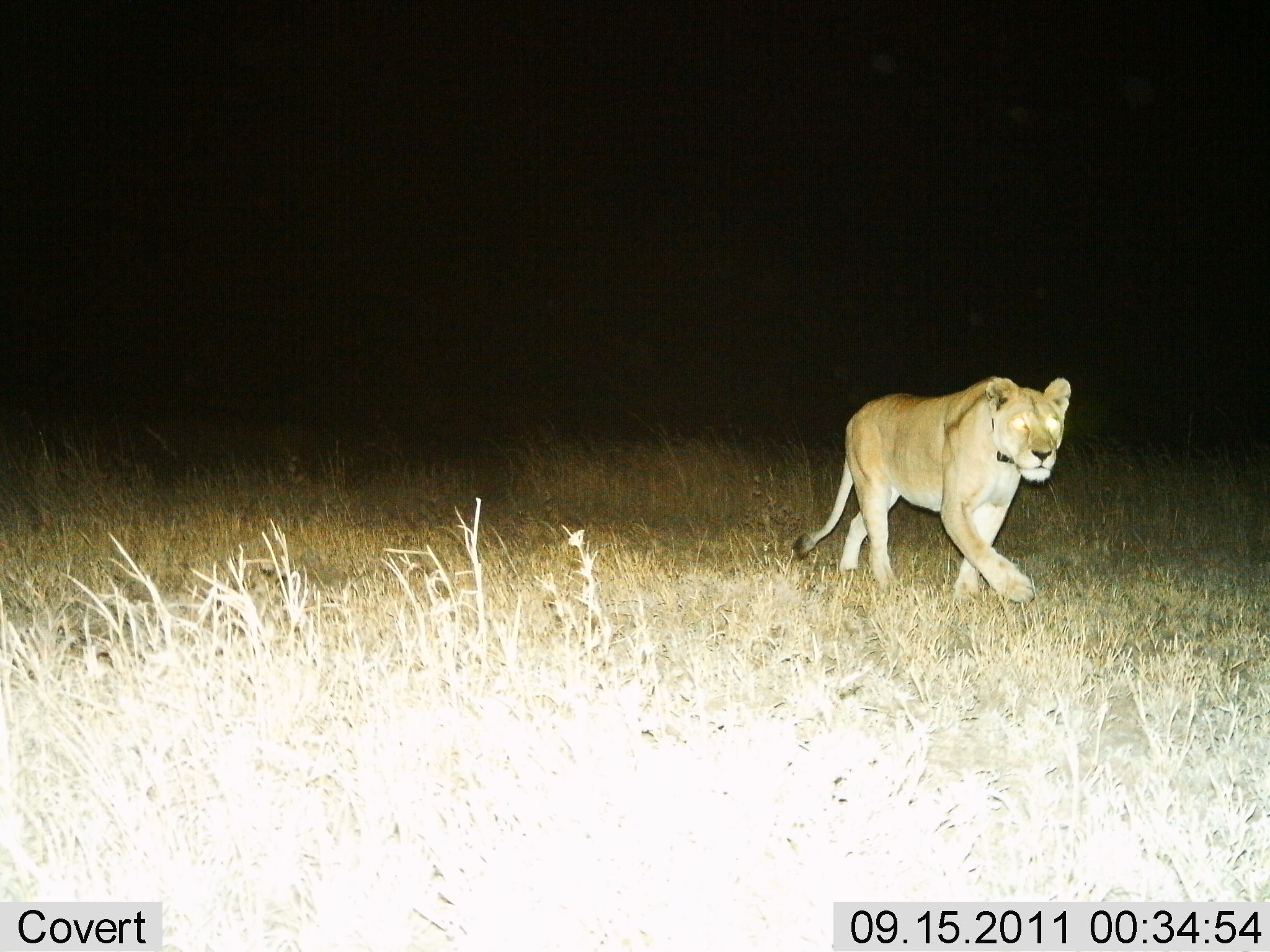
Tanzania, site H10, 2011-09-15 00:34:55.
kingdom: Animalia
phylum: Chordata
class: Mammalia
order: Carnivora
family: Felidae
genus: Panthera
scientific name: Panthera leo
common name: lion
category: lionfemale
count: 1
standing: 5%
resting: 0%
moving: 95%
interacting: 0%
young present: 0%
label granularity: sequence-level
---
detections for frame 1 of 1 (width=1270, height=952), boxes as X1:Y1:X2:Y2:
animal: 791:376:1071:604